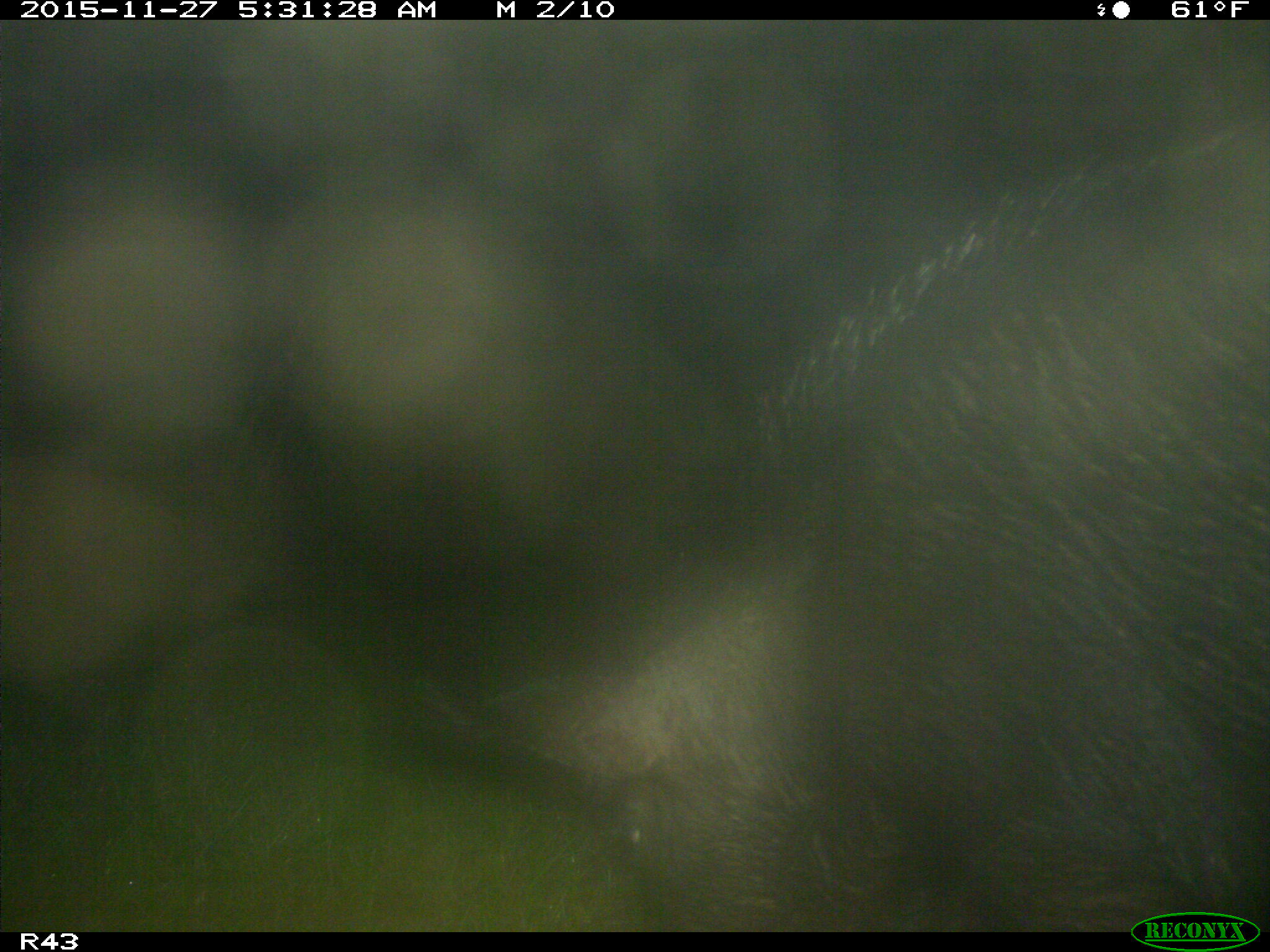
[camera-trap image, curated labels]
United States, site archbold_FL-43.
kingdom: Animalia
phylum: Chordata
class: Mammalia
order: Artiodactyla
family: Suidae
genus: Sus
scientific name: Sus scrofa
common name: wild boar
Sus scrofa (wild boar).